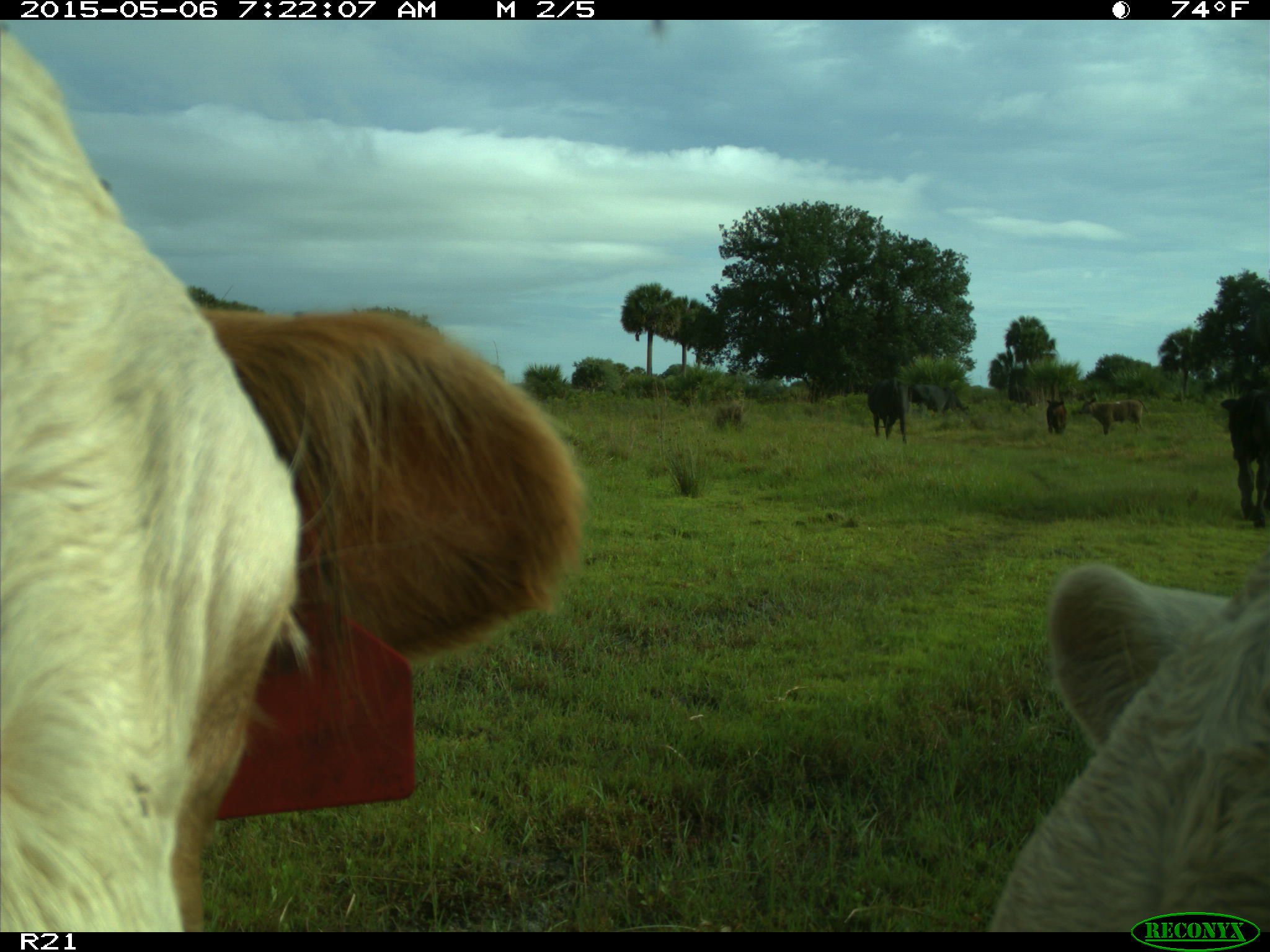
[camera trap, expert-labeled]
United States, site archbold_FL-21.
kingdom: Animalia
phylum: Chordata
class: Mammalia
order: Artiodactyla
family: Bovidae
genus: Bos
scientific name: Bos taurus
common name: domestic cow